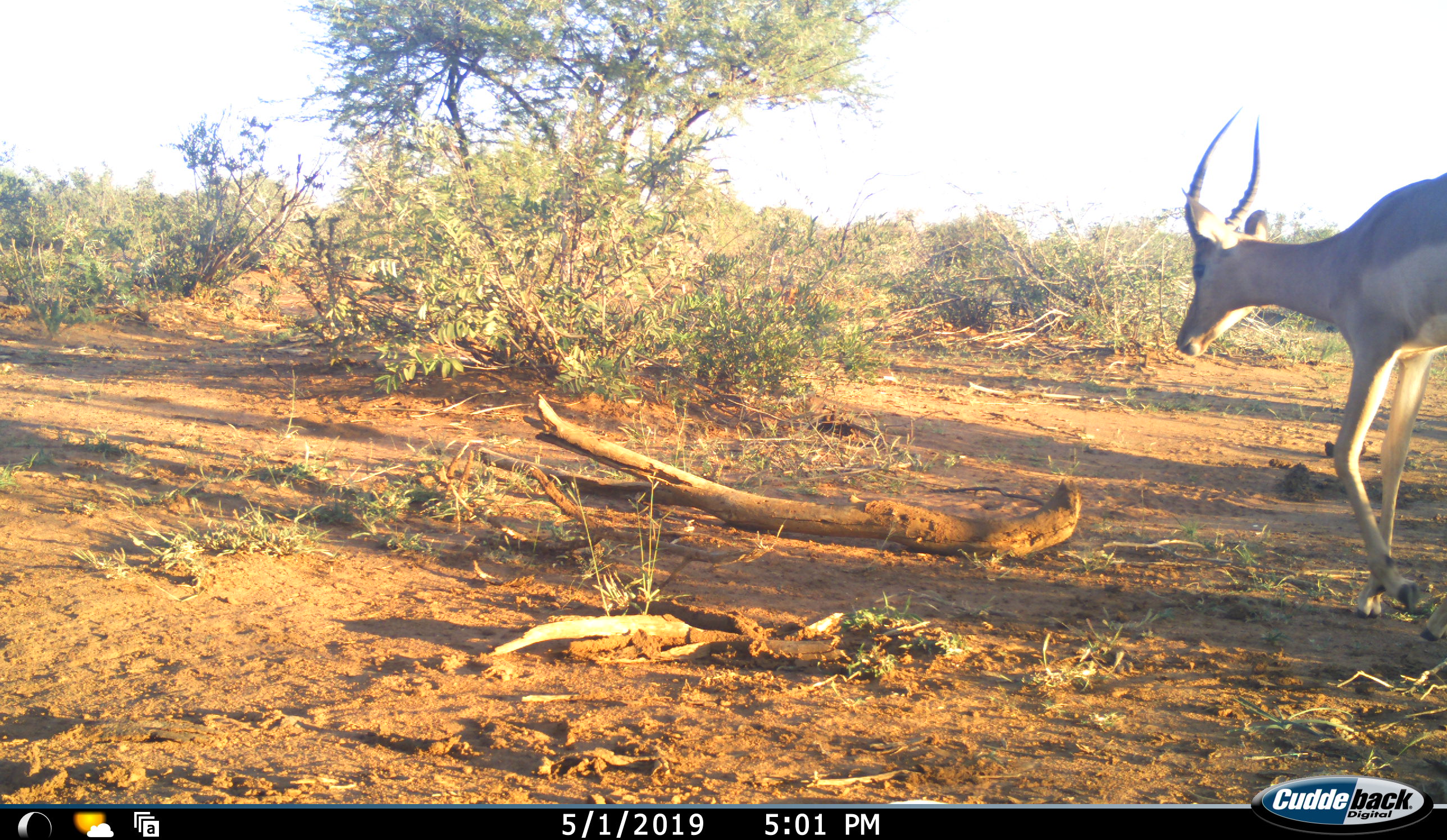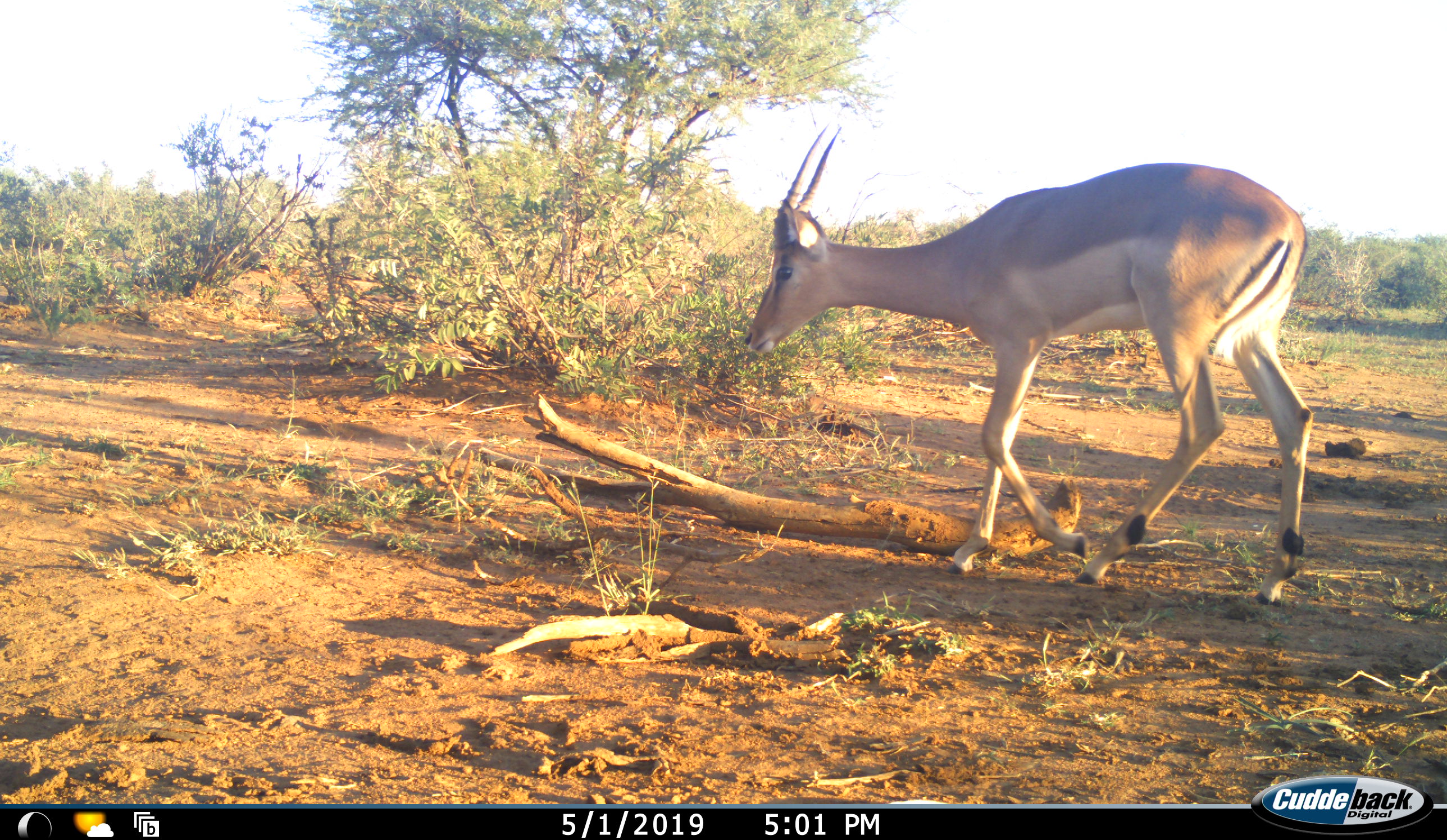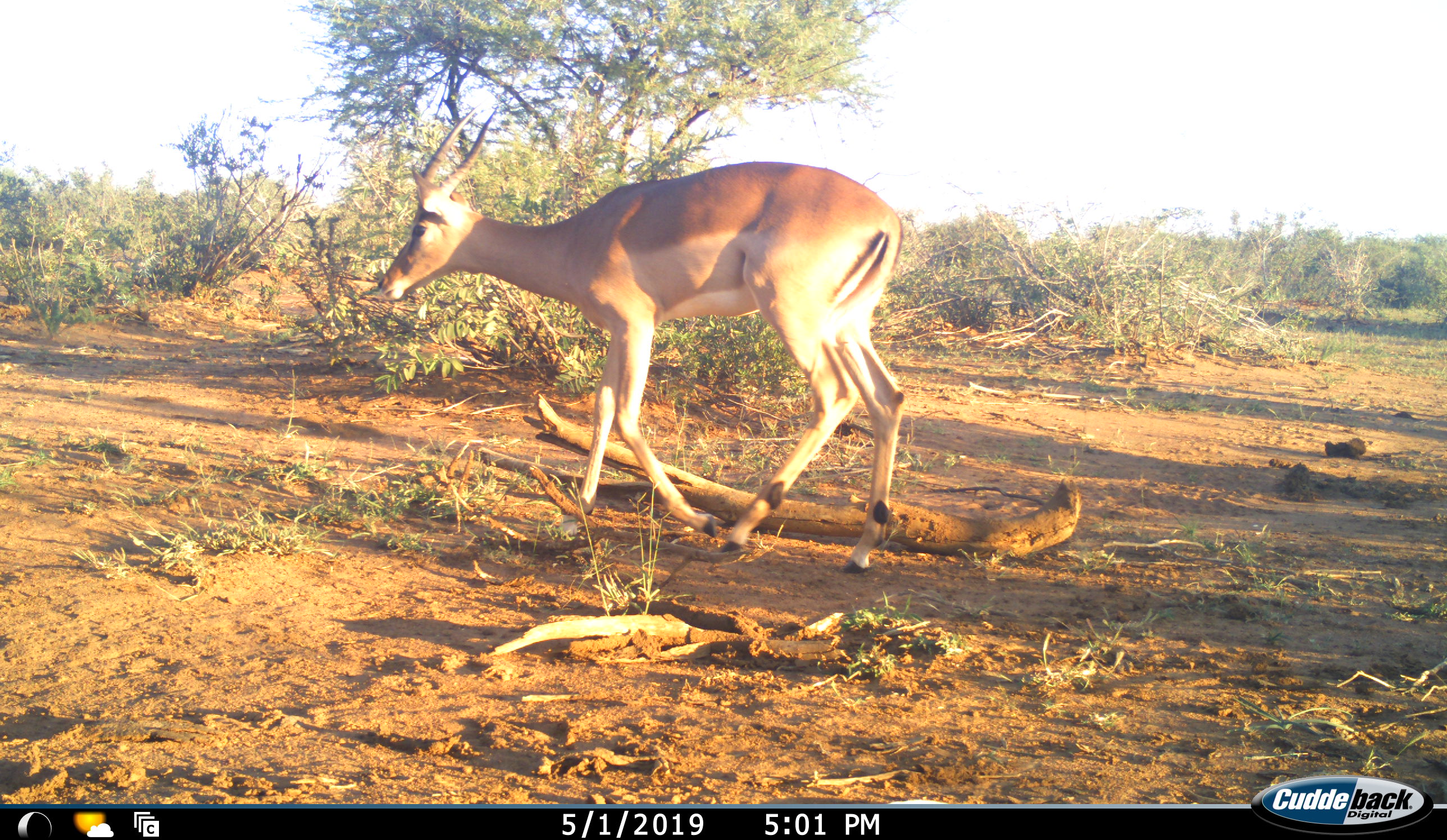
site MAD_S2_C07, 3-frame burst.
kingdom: Animalia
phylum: Chordata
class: Mammalia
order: Artiodactyla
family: Bovidae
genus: Aepyceros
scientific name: Aepyceros melampus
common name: impala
Impala (Aepyceros melampus), count 1. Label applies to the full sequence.